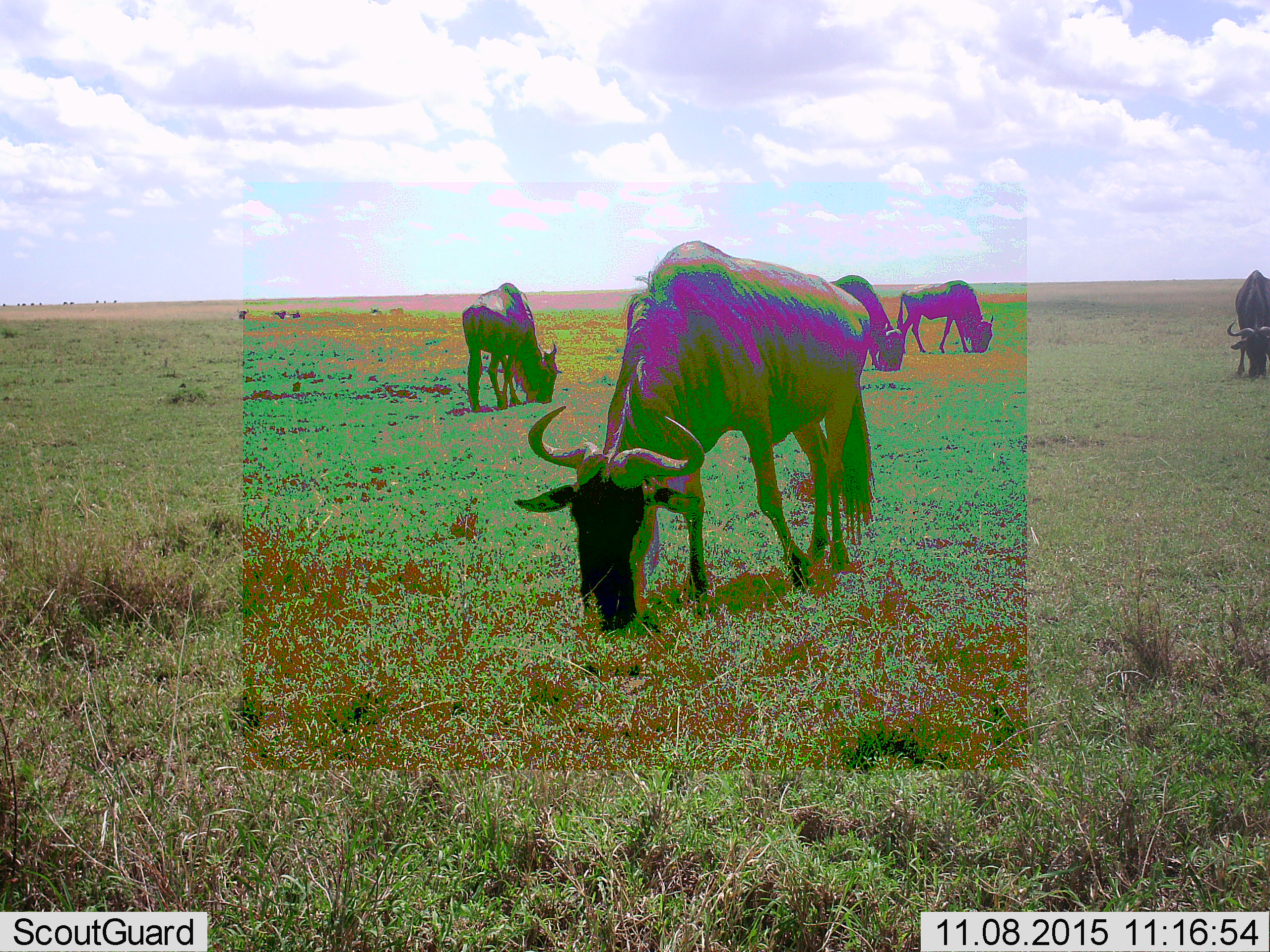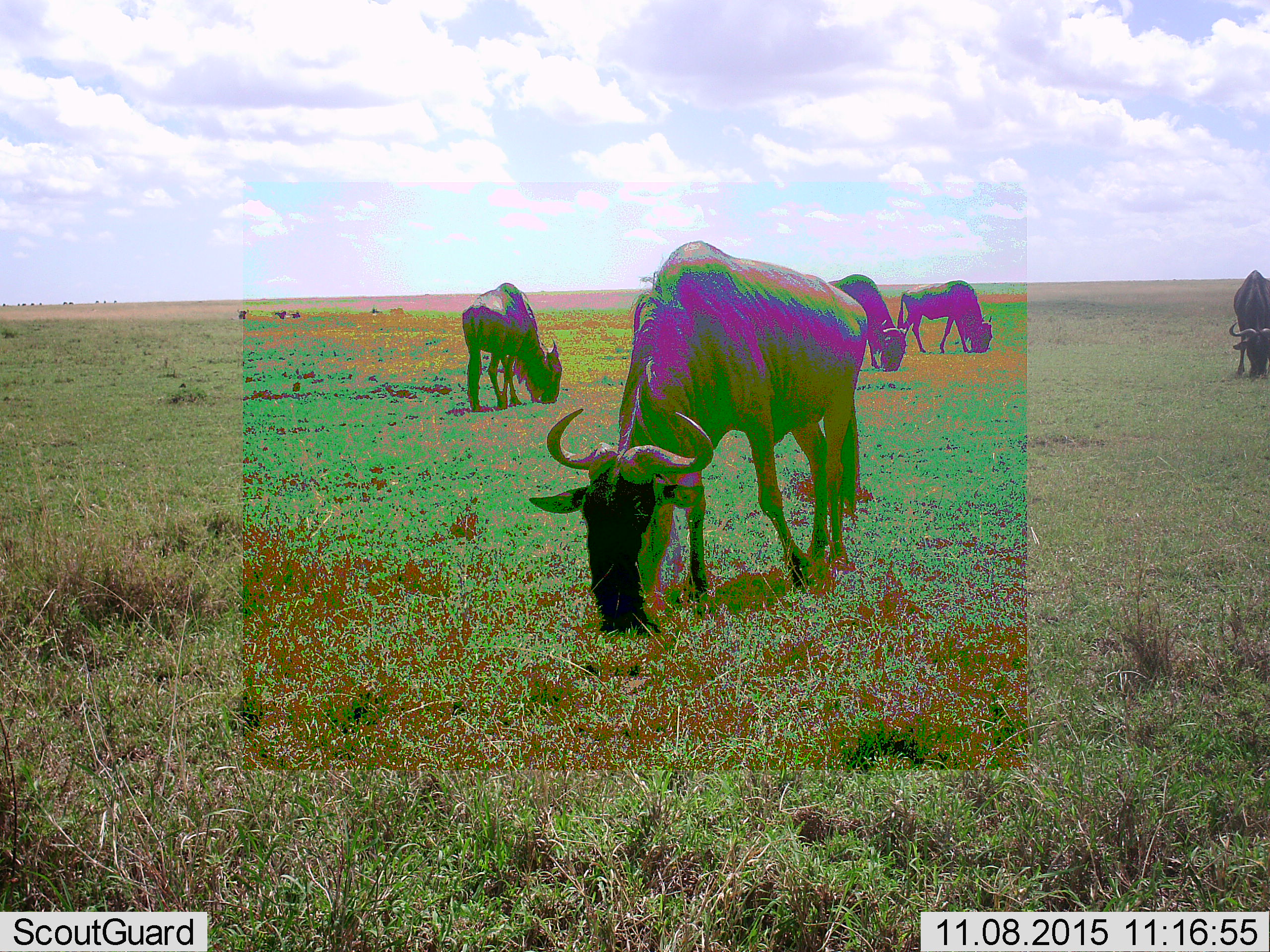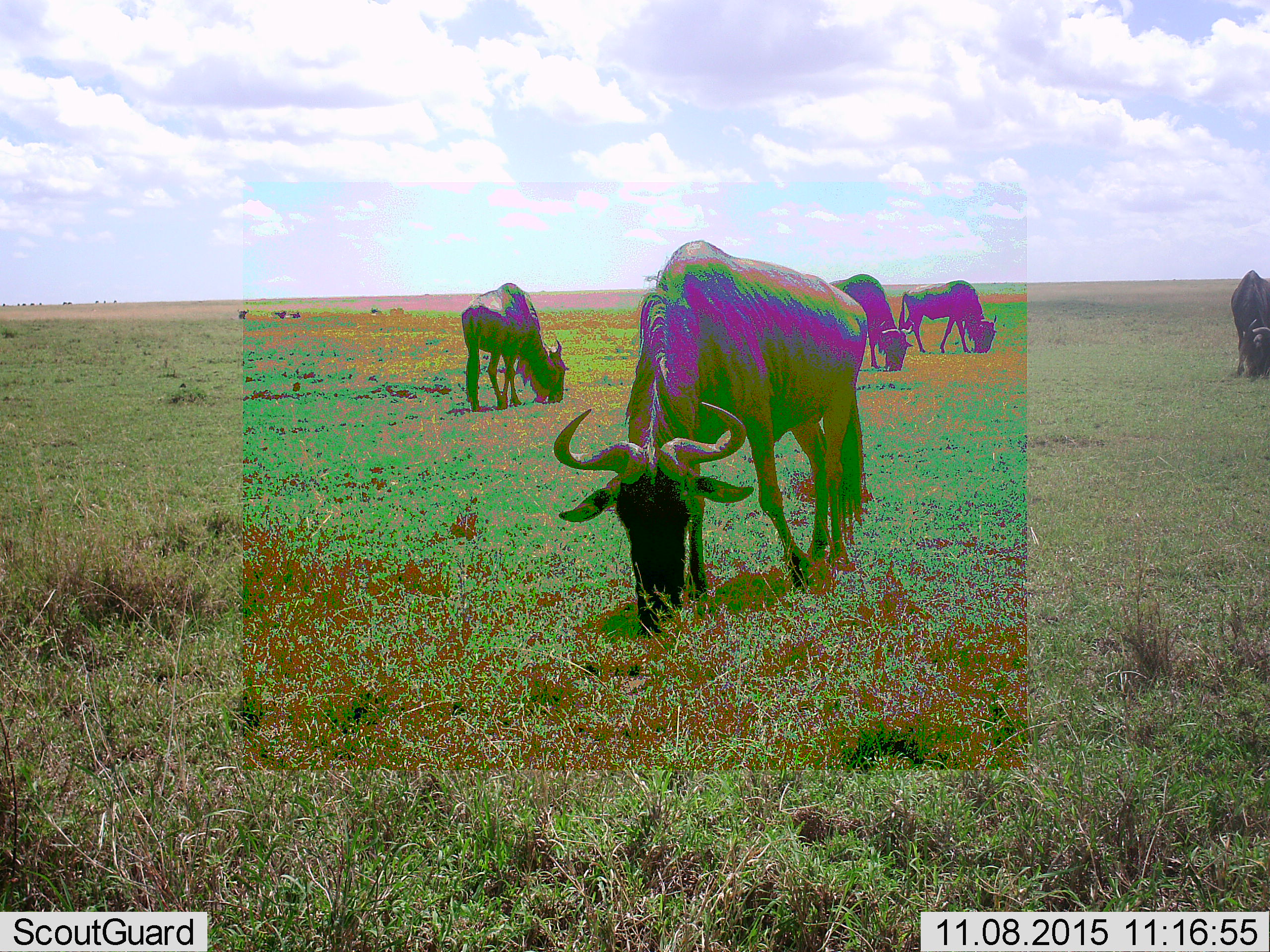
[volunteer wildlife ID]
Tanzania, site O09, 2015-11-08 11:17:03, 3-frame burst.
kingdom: Animalia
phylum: Chordata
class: Mammalia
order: Artiodactyla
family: Bovidae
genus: Connochaetes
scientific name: Connochaetes taurinus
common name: blue wildebeest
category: wildebeest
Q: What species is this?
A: Wildebeest (blue wildebeest) (Connochaetes taurinus).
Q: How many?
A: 5.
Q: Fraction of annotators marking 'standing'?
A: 29%.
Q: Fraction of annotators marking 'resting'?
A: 29%.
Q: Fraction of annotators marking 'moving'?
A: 14%.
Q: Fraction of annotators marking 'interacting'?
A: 0%.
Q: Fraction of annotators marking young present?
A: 0%.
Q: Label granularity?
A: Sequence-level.